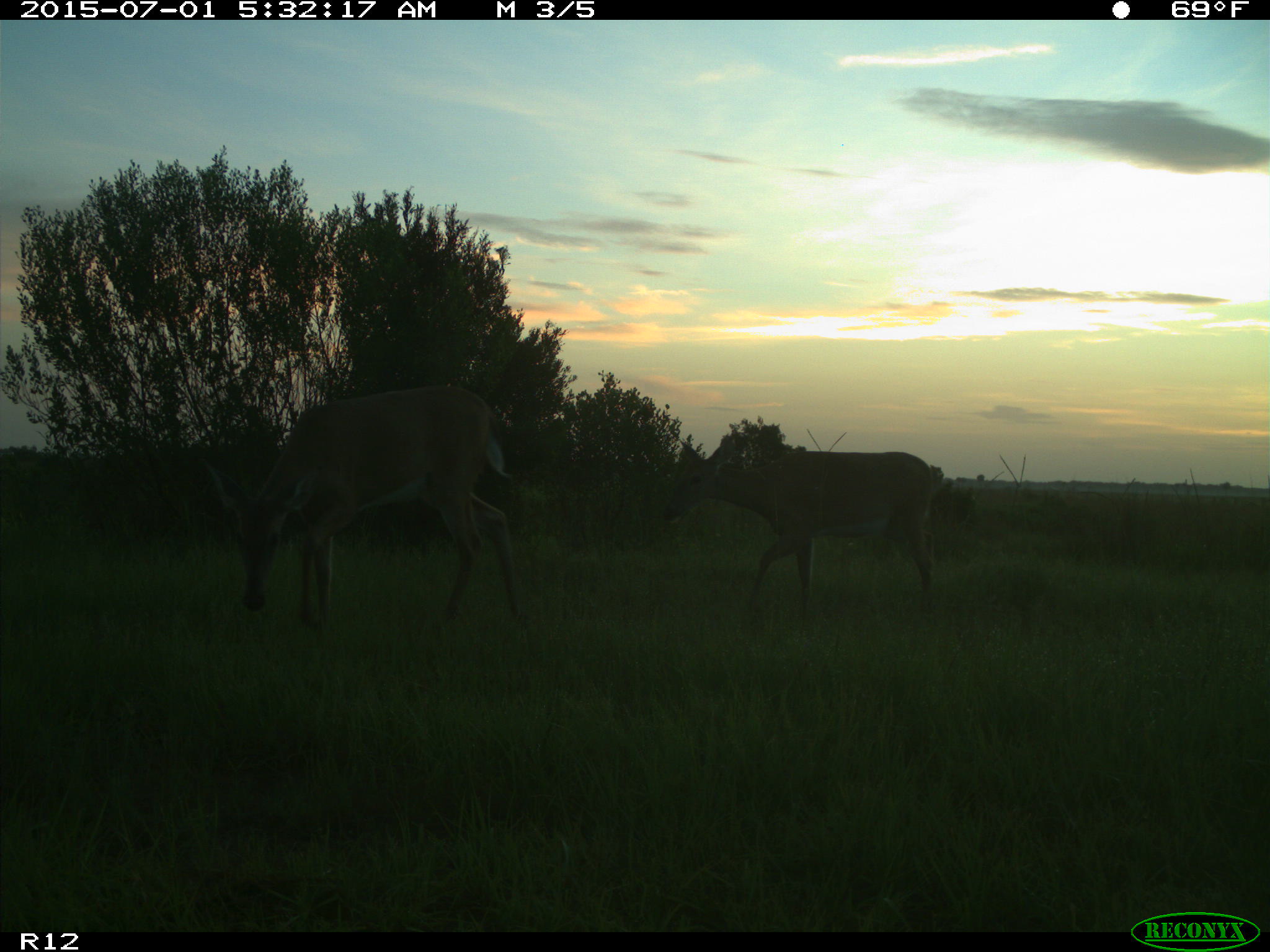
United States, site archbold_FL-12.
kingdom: Animalia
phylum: Chordata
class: Mammalia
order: Artiodactyla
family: Cervidae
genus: Odocoileus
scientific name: Odocoileus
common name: deer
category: unidentified deer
Unidentified deer (deer) (Odocoileus).